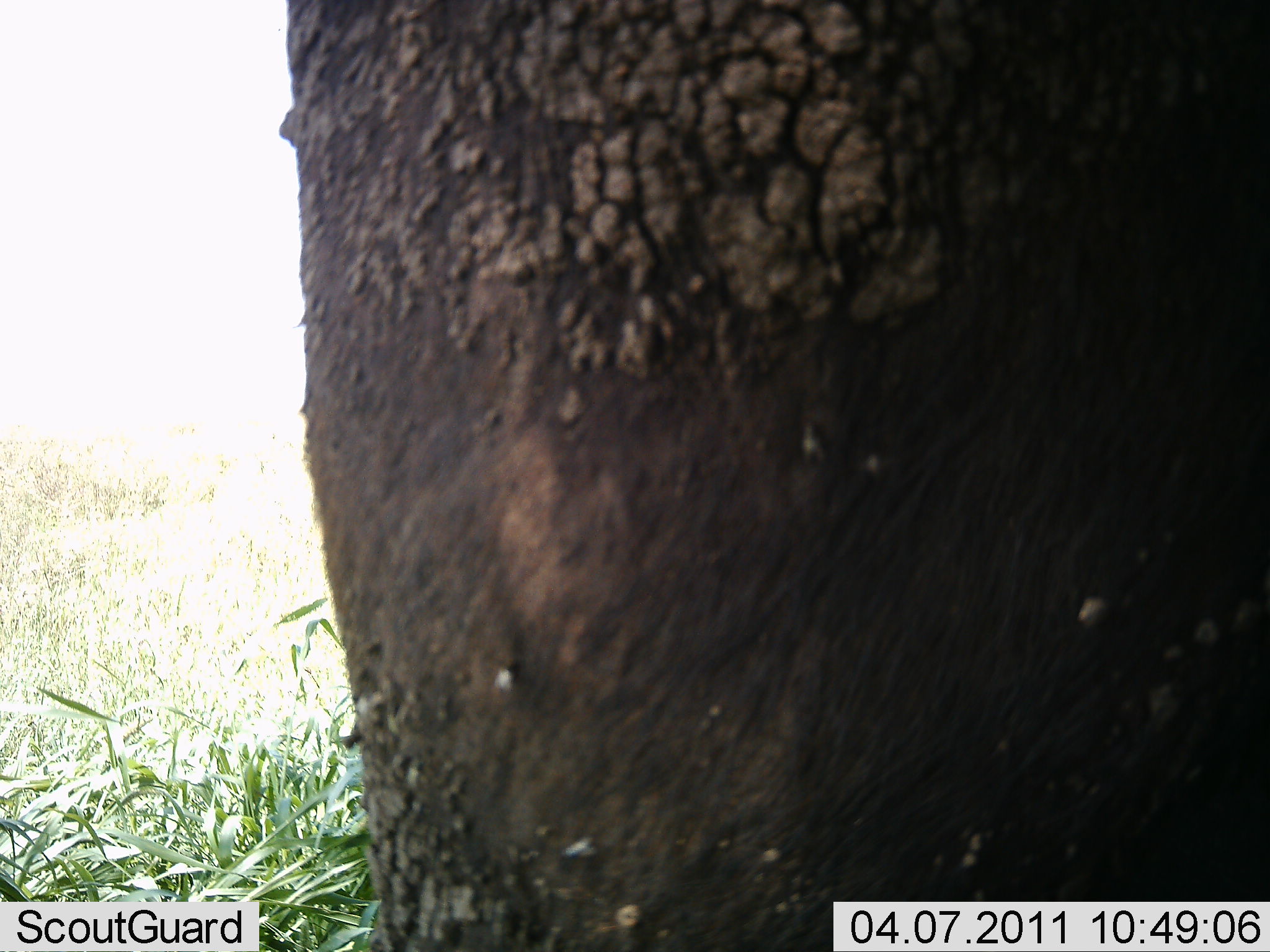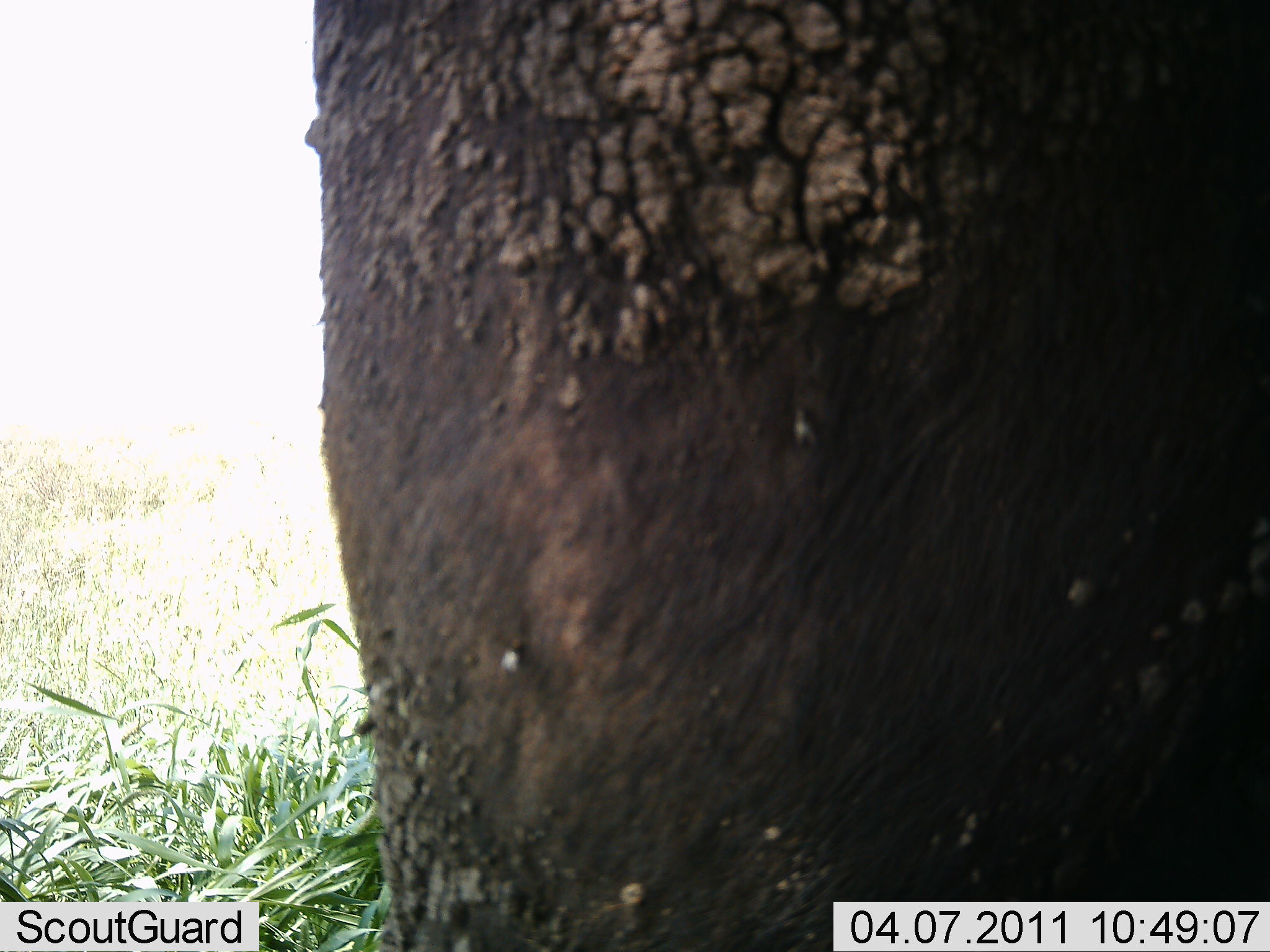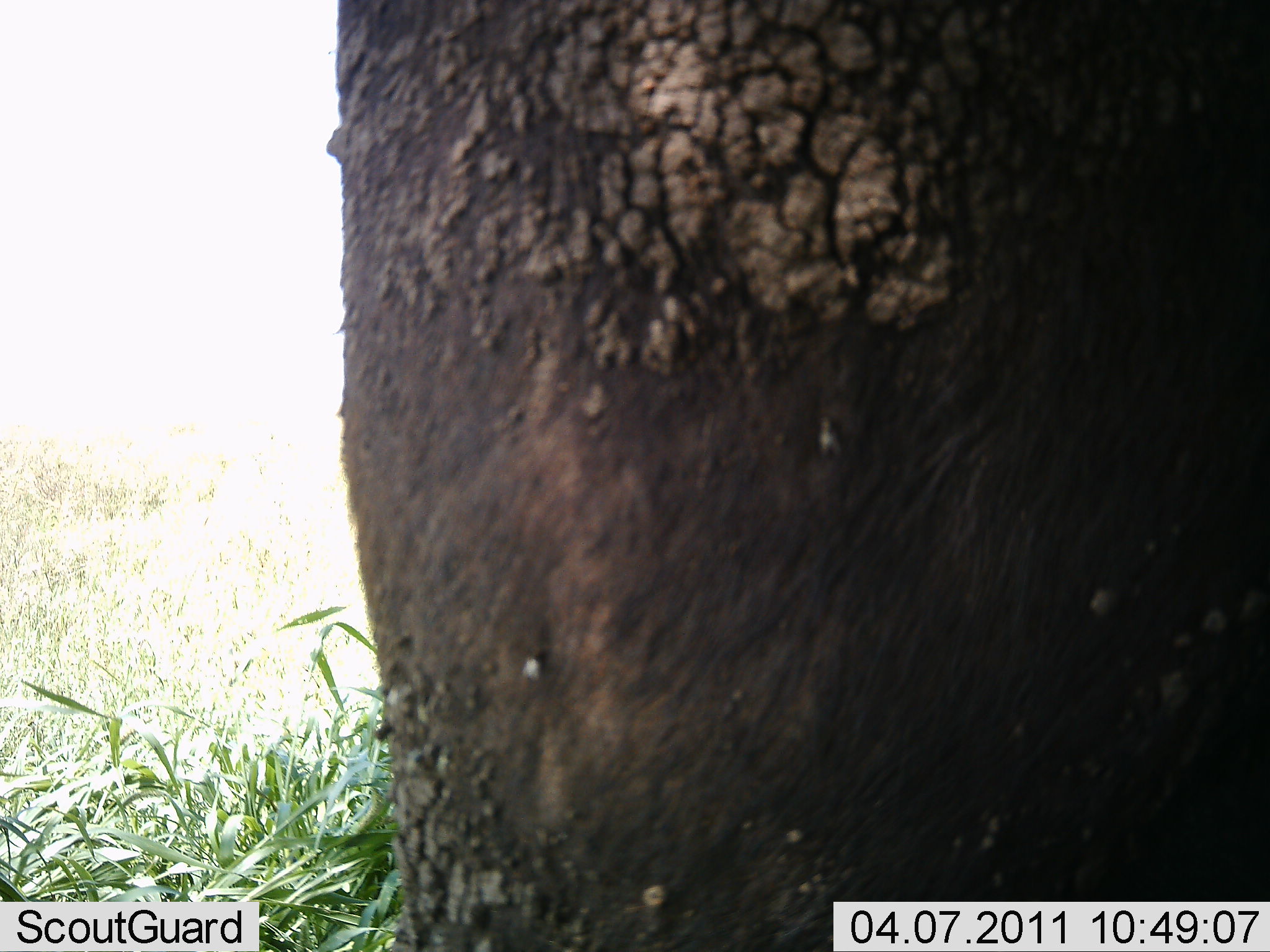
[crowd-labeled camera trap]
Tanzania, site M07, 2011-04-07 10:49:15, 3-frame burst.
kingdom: Animalia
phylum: Chordata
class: Mammalia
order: Artiodactyla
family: Bovidae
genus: Syncerus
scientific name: Syncerus caffer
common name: cape buffalo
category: buffalo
Buffalo (cape buffalo) (Syncerus caffer), count 1. Behavior (volunteer vote fractions): standing 89%, resting 0%, moving 0%, interacting 0%. Young present (vote fraction): 0%. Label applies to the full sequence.